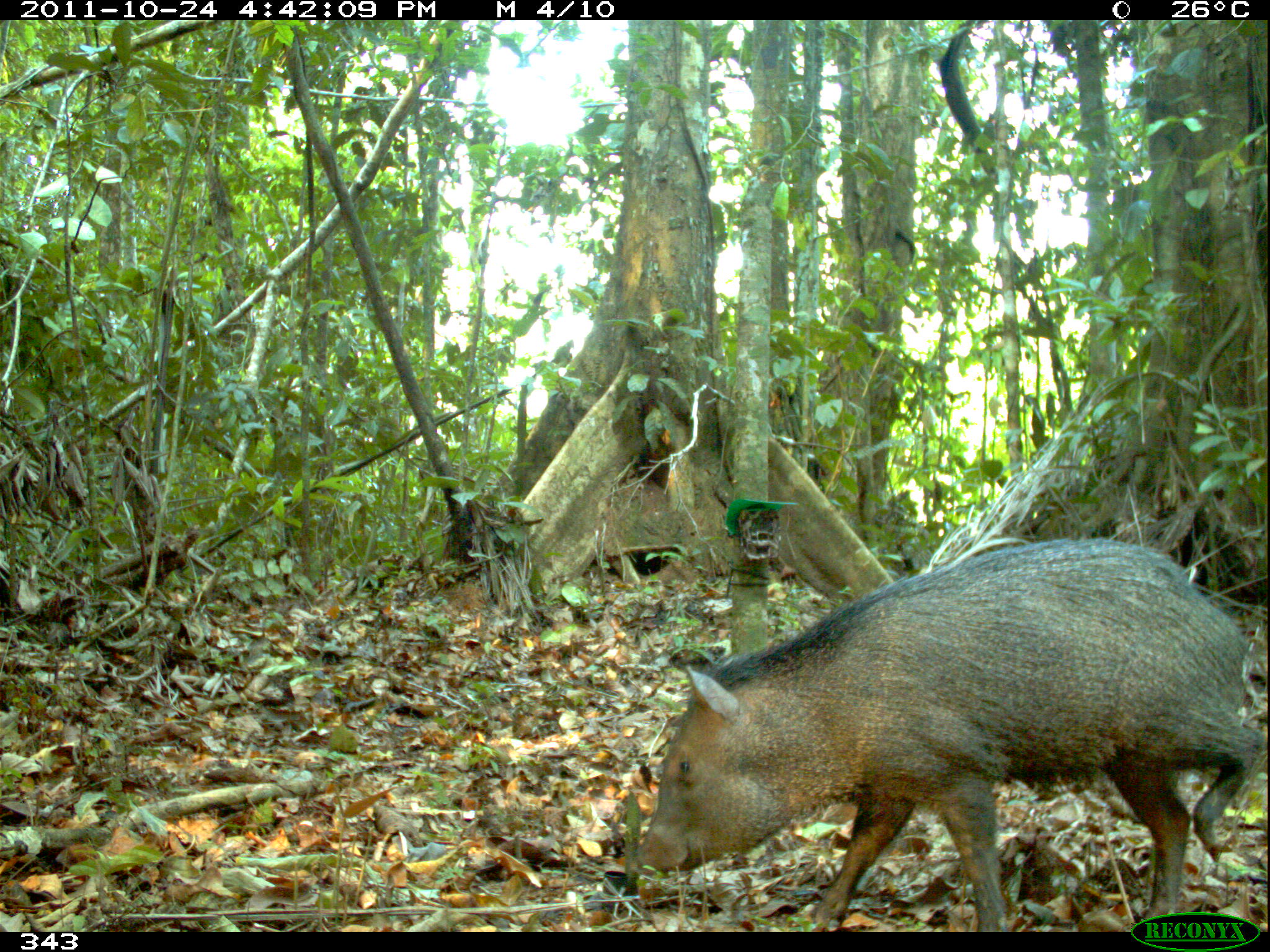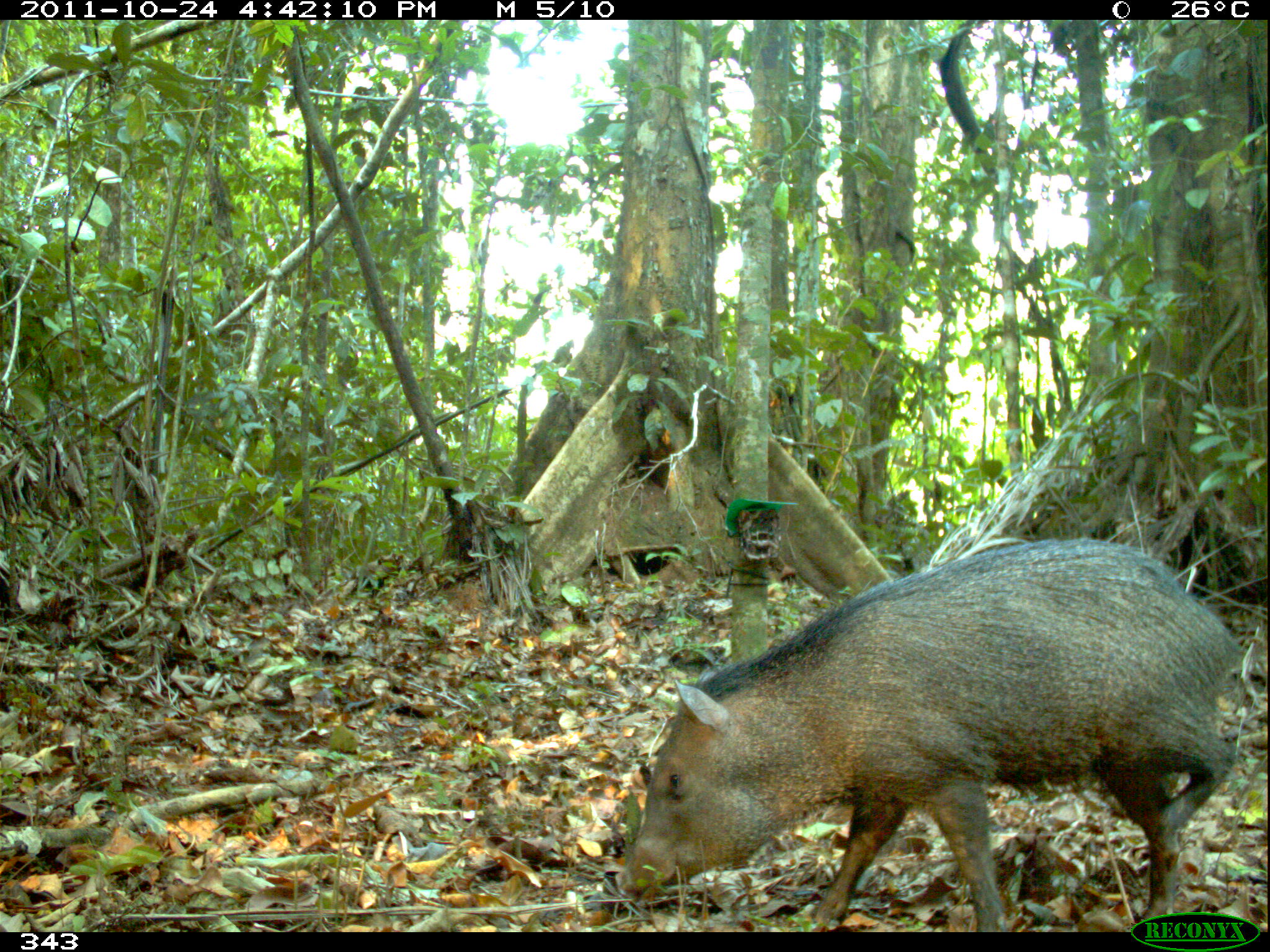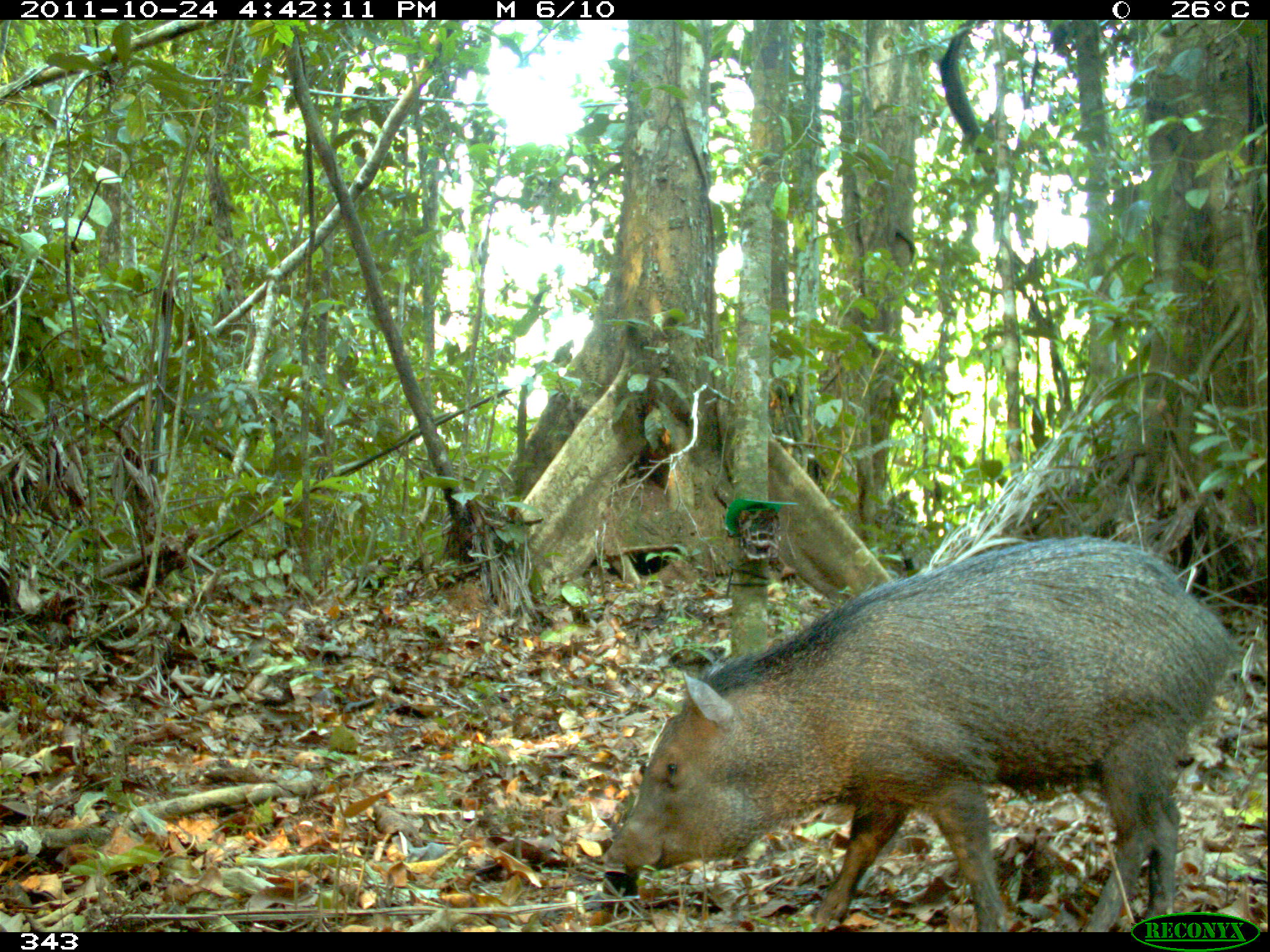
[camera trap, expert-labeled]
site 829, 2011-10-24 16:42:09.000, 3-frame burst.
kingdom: Animalia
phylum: Chordata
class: Mammalia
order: Artiodactyla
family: Tayassuidae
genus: Pecari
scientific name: Pecari tajacu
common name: collared peccary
Pecari tajacu (collared peccary).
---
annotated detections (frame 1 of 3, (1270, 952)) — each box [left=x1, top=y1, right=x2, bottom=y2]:
pecari tajacu: [left=634, top=535, right=1262, bottom=932]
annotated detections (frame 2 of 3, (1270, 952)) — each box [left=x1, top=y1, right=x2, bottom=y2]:
pecari tajacu: [left=619, top=534, right=1242, bottom=932]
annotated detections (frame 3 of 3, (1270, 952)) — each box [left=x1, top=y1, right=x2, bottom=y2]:
pecari tajacu: [left=598, top=534, right=1243, bottom=931]